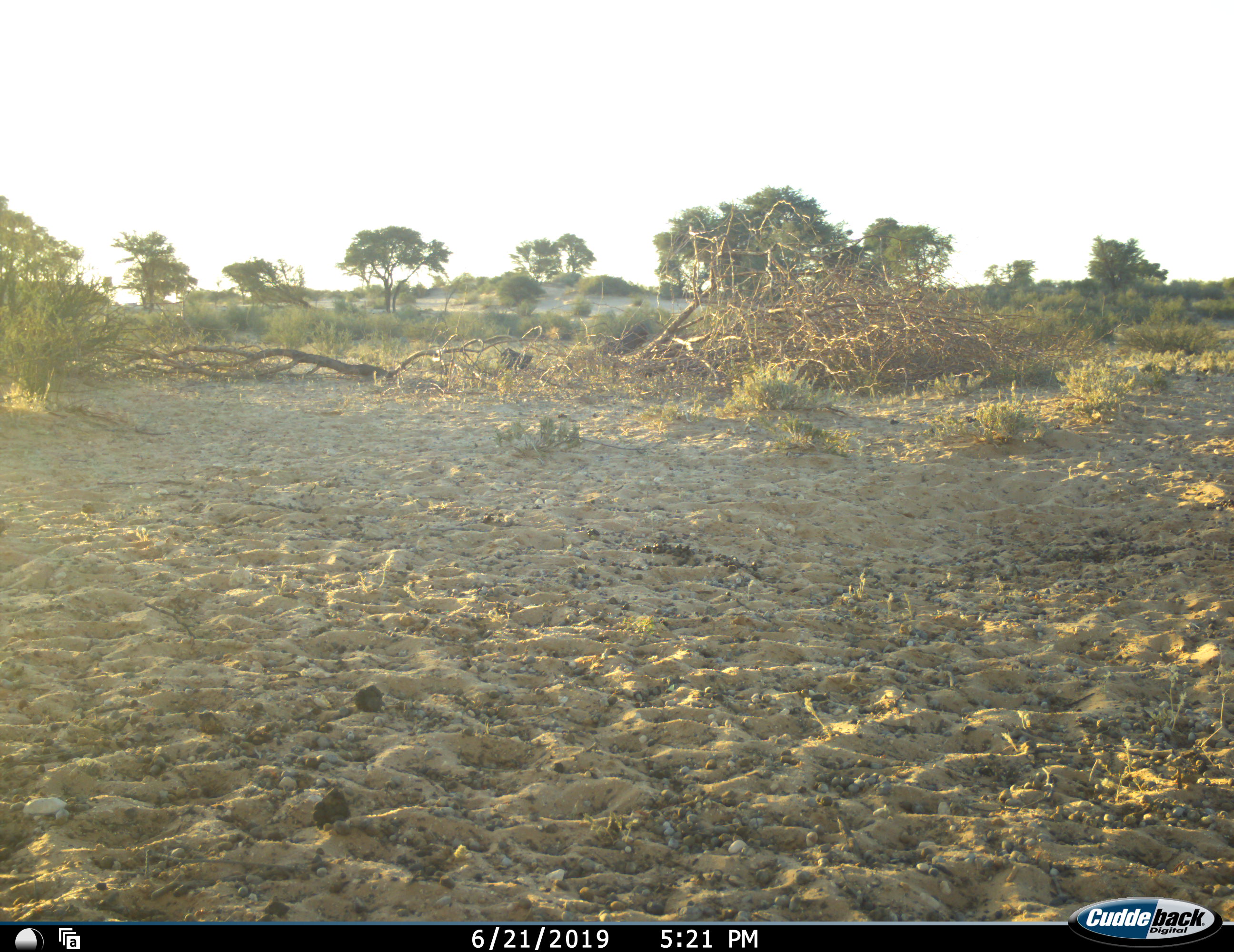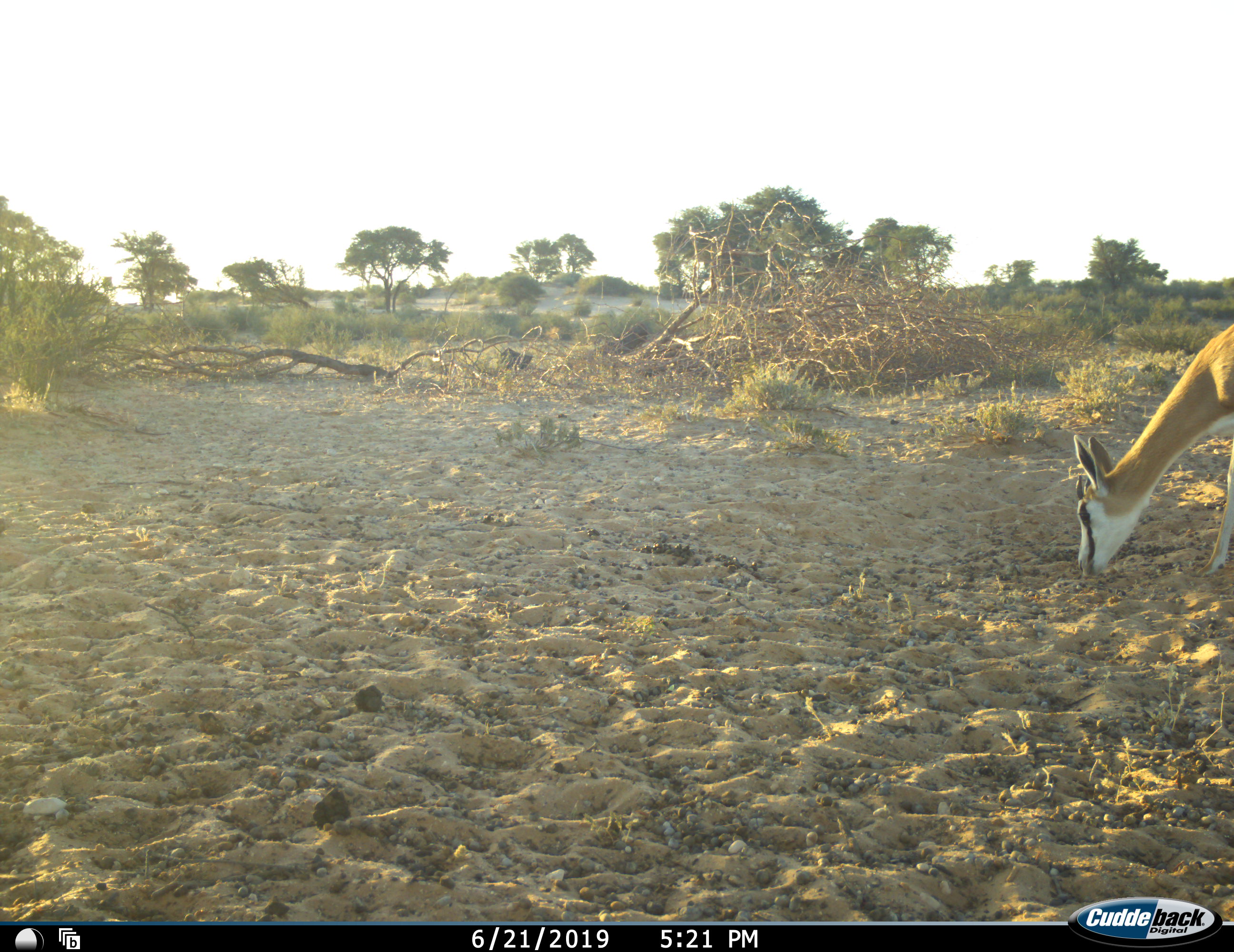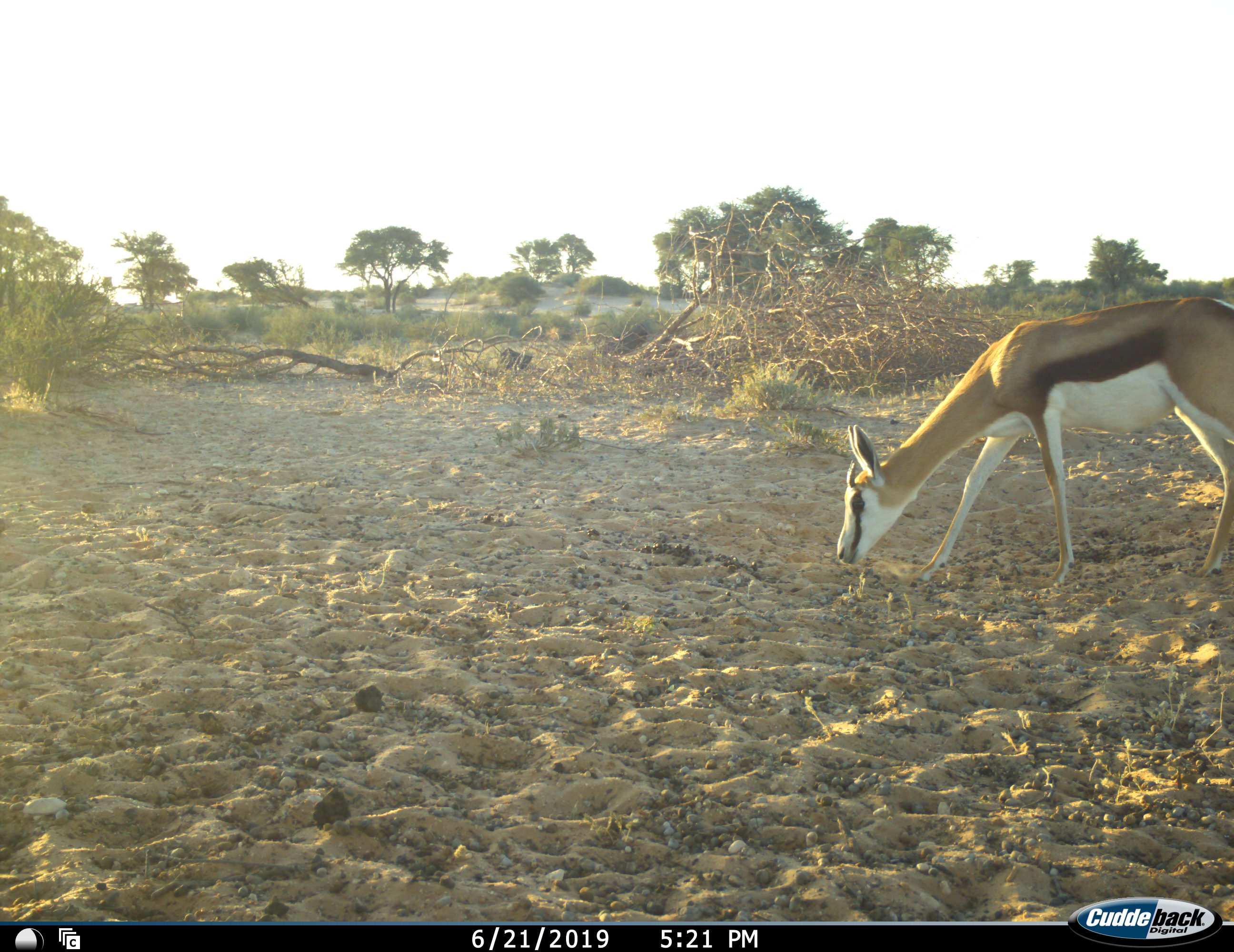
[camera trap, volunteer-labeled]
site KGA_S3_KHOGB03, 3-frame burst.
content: unidentified animal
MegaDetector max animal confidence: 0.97